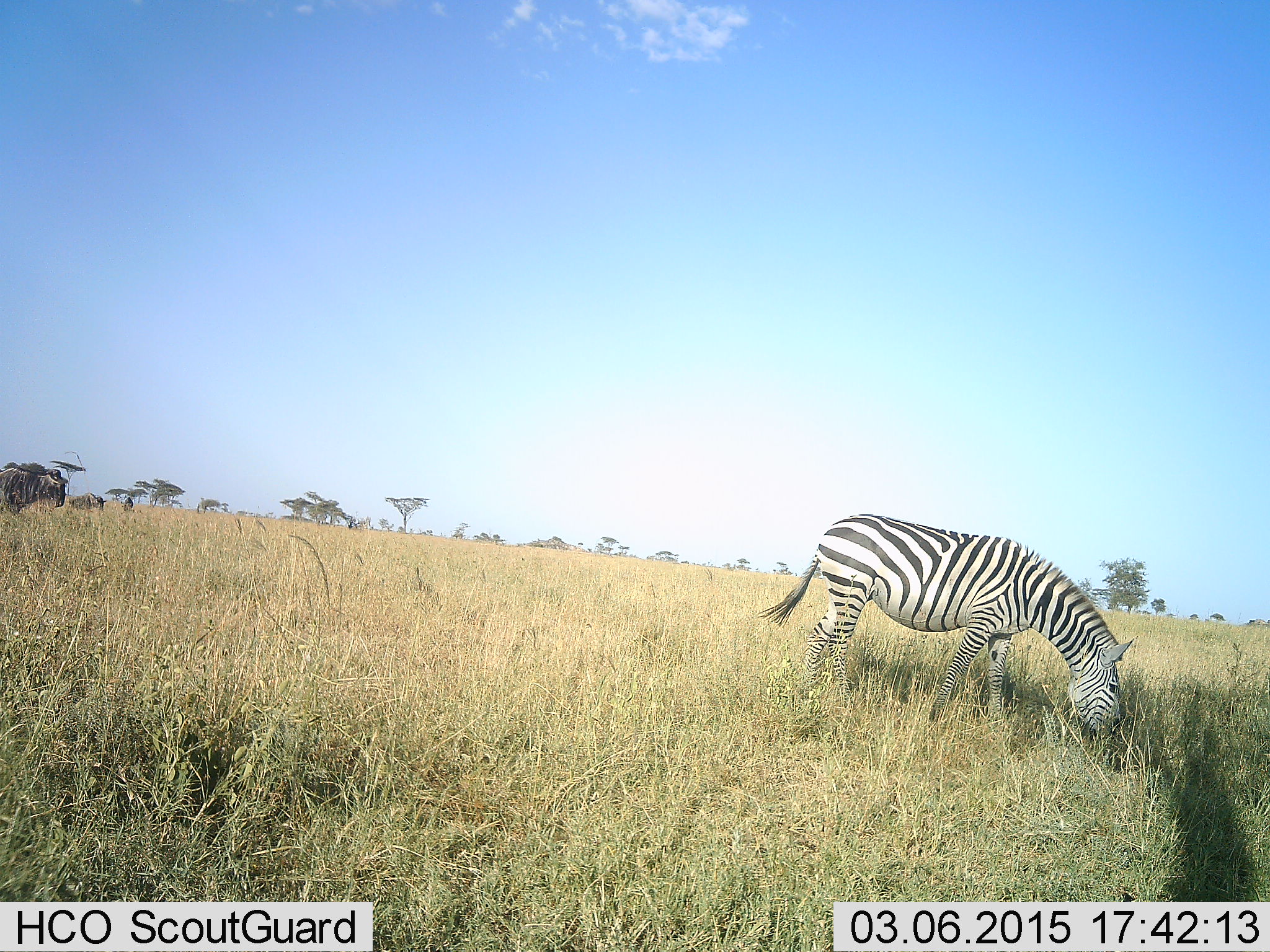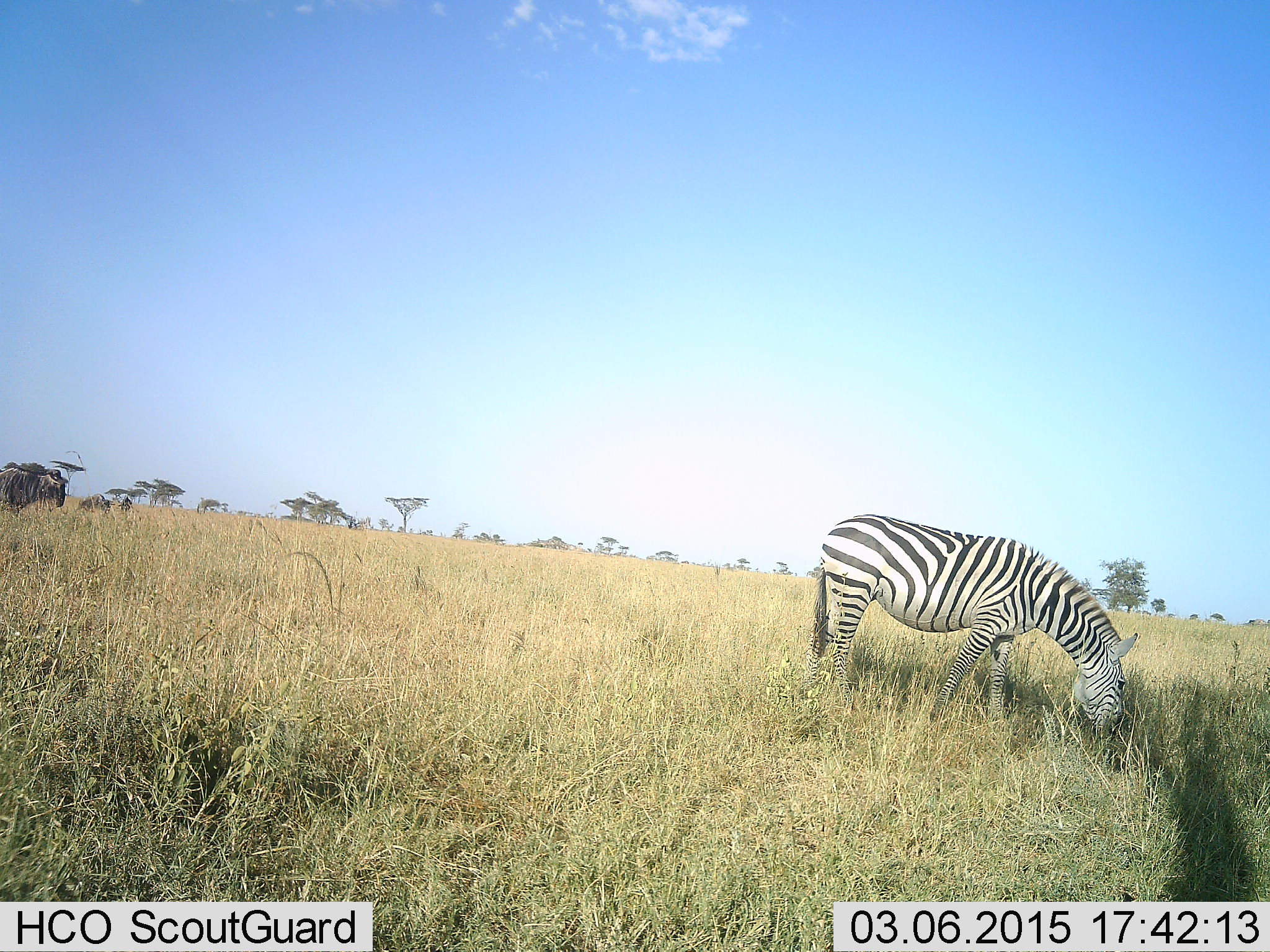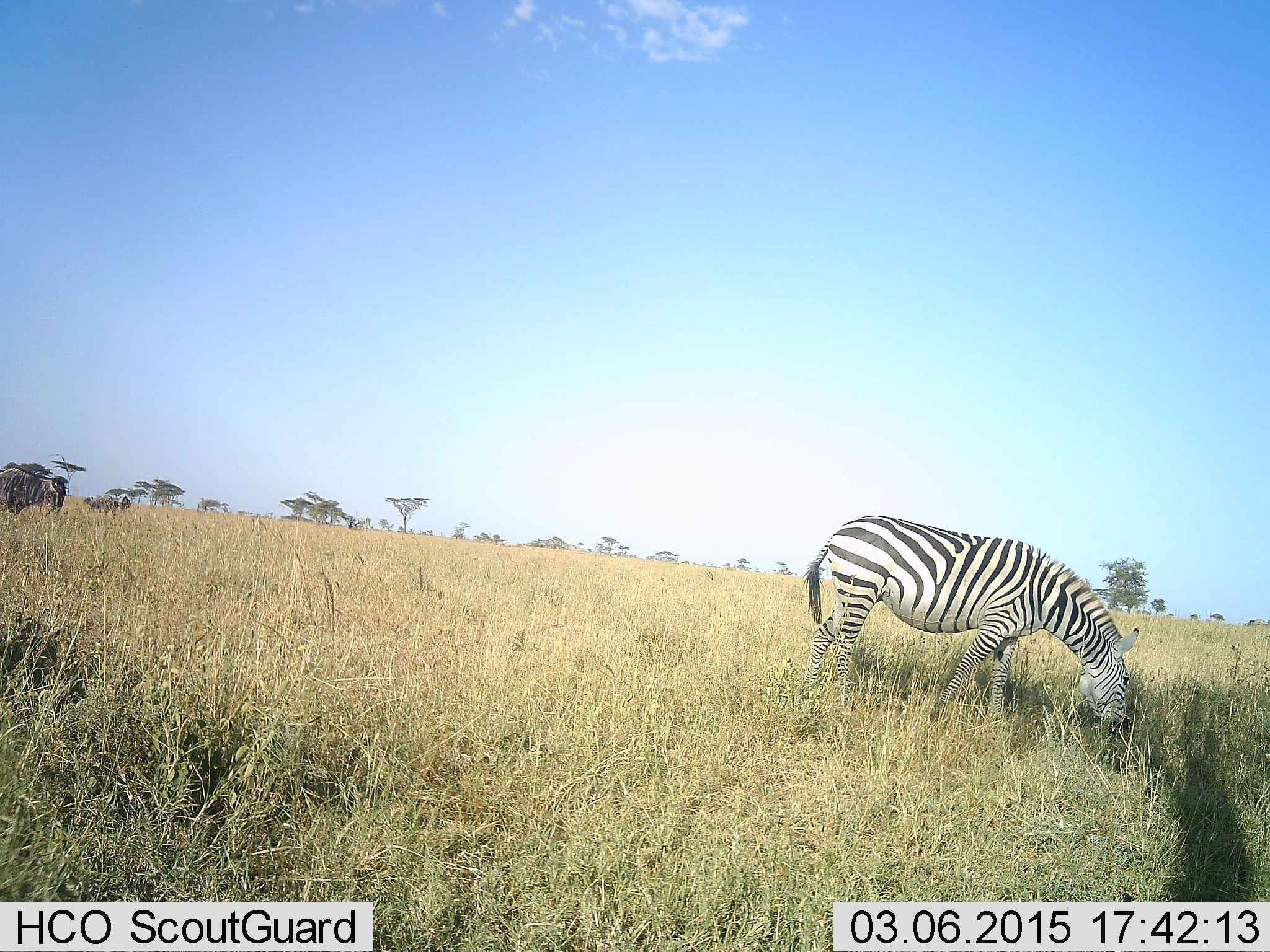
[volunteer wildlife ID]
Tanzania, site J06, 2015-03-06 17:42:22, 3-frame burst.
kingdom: Animalia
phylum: Chordata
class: Mammalia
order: Artiodactyla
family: Bovidae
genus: Connochaetes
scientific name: Connochaetes taurinus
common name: blue wildebeest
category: wildebeest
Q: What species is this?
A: Wildebeest (blue wildebeest) (Connochaetes taurinus).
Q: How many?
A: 3.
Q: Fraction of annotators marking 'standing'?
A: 100%.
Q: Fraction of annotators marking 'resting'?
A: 0%.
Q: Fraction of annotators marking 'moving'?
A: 50%.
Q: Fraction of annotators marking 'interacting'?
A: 0%.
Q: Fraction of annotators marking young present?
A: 0%.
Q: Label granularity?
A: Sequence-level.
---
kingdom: Animalia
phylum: Chordata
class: Mammalia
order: Perissodactyla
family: Equidae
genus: Equus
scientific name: Equus quagga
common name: plains zebra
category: zebra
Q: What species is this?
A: Zebra (plains zebra) (Equus quagga).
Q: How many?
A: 1.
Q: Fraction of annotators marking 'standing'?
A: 43%.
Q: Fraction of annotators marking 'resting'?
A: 0%.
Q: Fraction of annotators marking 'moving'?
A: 0%.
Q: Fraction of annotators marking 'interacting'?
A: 0%.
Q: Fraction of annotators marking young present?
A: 0%.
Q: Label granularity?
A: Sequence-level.